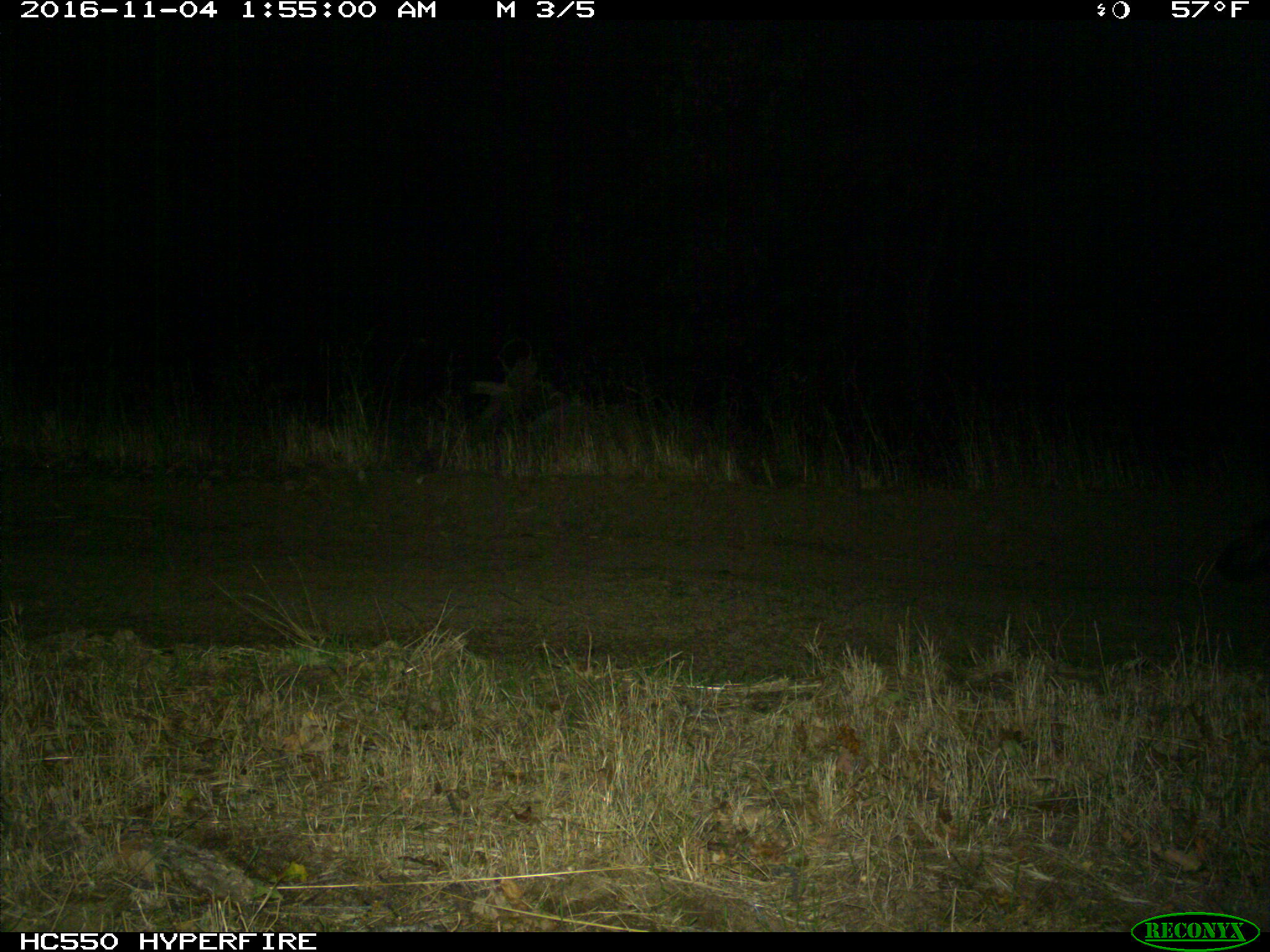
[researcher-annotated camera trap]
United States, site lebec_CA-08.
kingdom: Animalia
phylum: Chordata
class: Mammalia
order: Carnivora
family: Mephitidae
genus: Mephitis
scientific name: Mephitis mephitis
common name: striped skunk